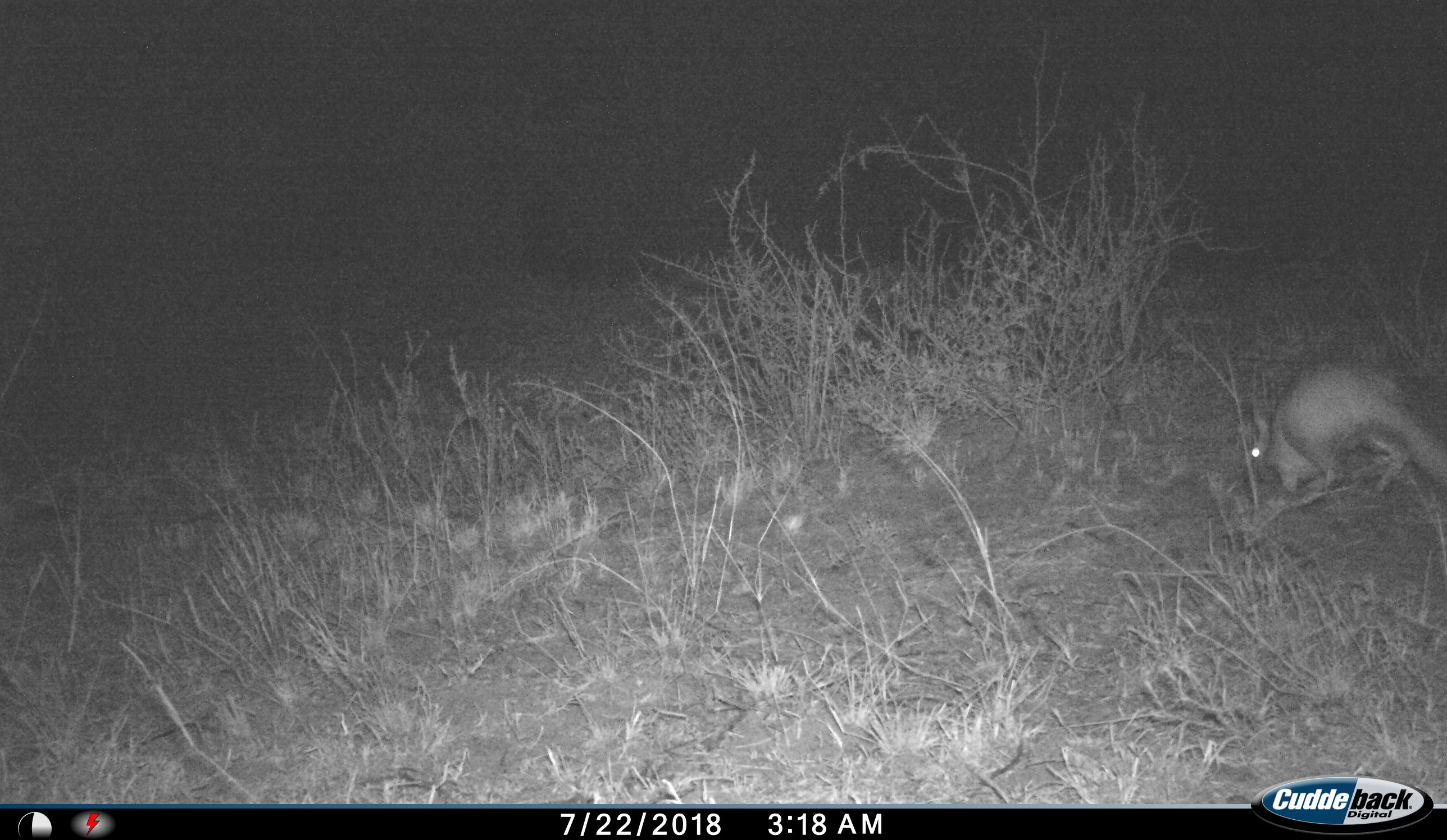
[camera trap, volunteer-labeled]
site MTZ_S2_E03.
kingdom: Animalia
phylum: Chordata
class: Mammalia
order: Rodentia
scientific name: Rodentia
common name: rodent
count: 1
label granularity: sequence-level